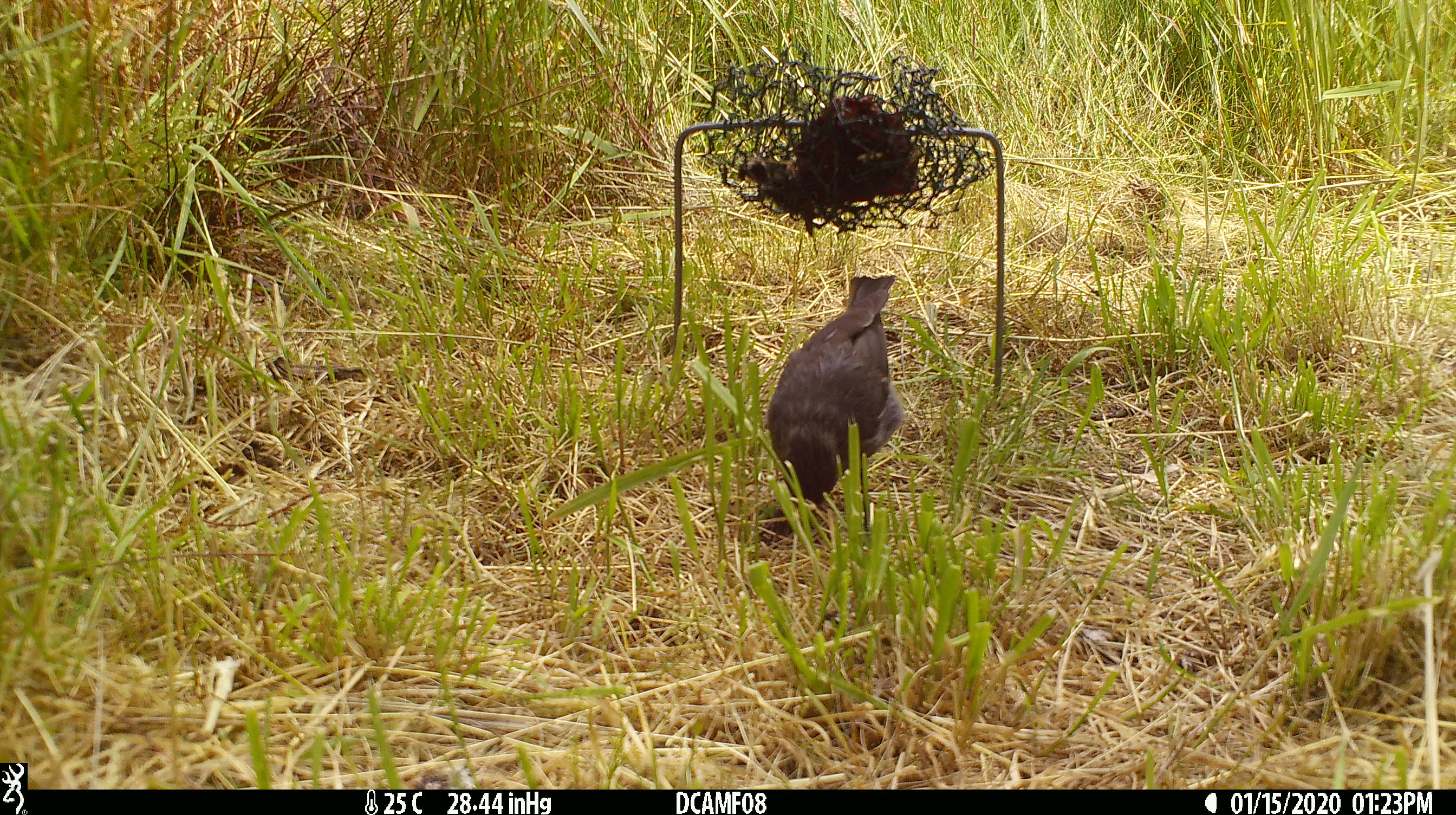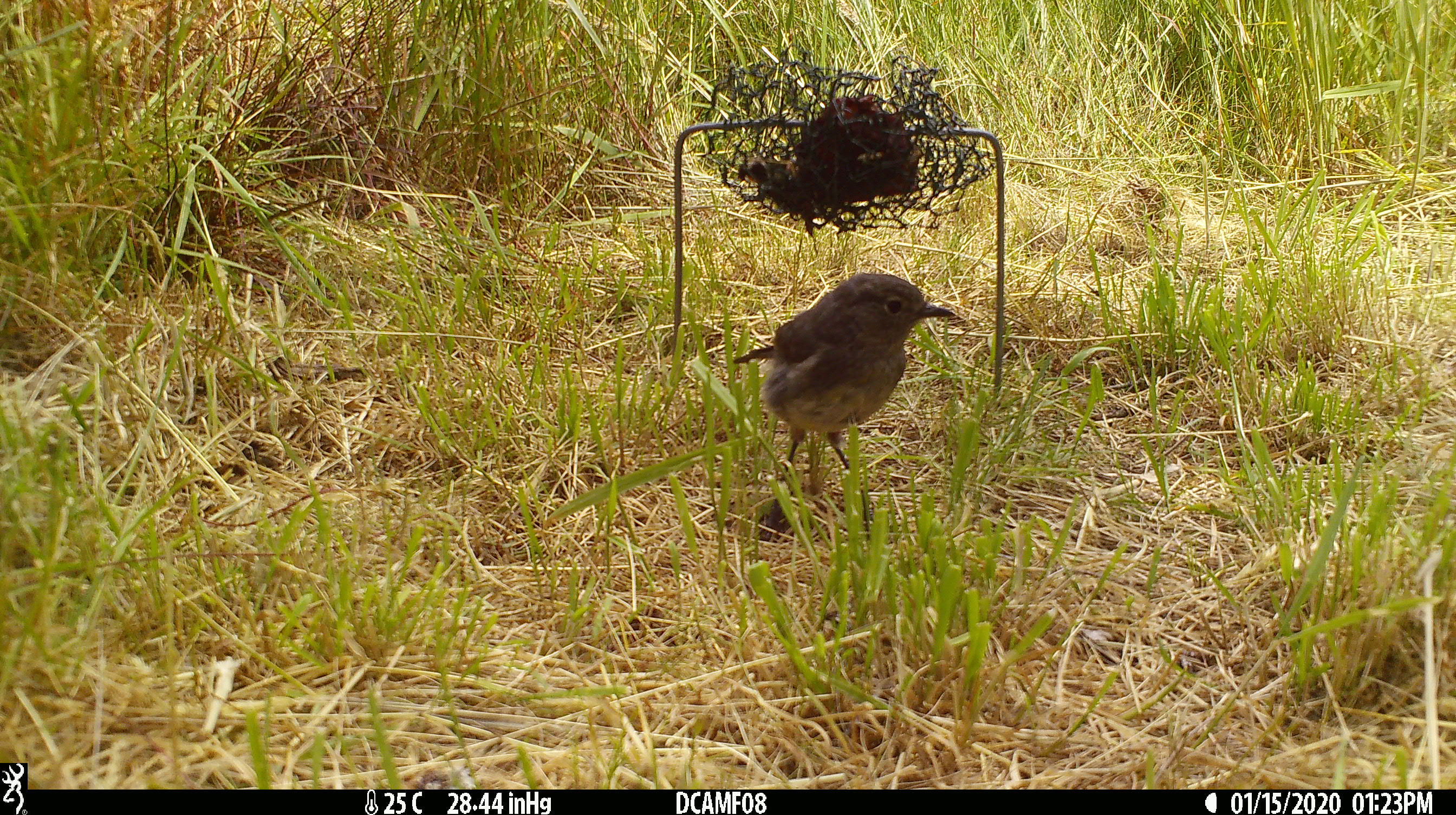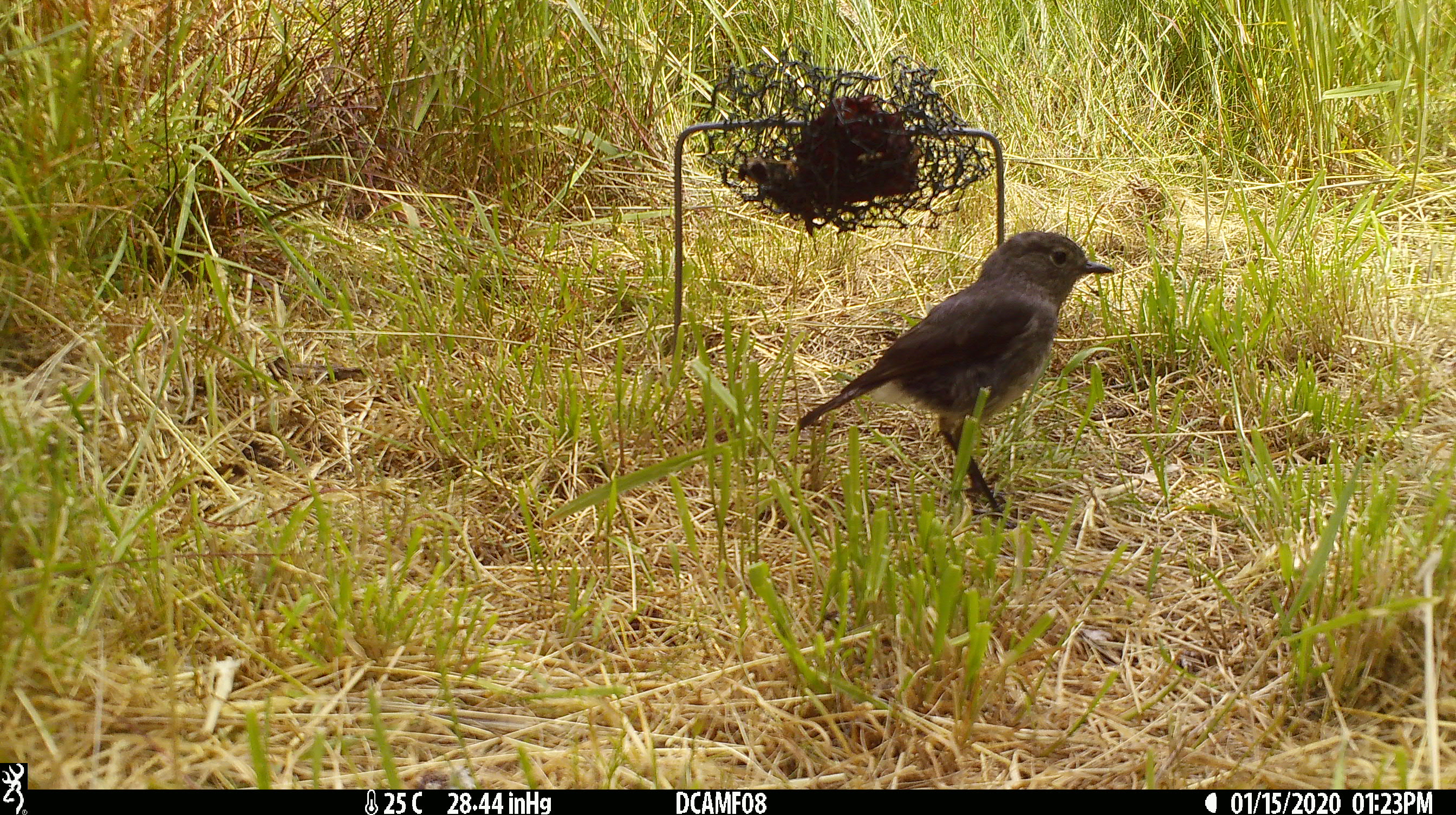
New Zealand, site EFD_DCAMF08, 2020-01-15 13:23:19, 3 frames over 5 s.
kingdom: Animalia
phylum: Chordata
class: Aves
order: Passeriformes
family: Petroicidae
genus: Petroica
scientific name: Petroica australis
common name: new zealand robin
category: robin